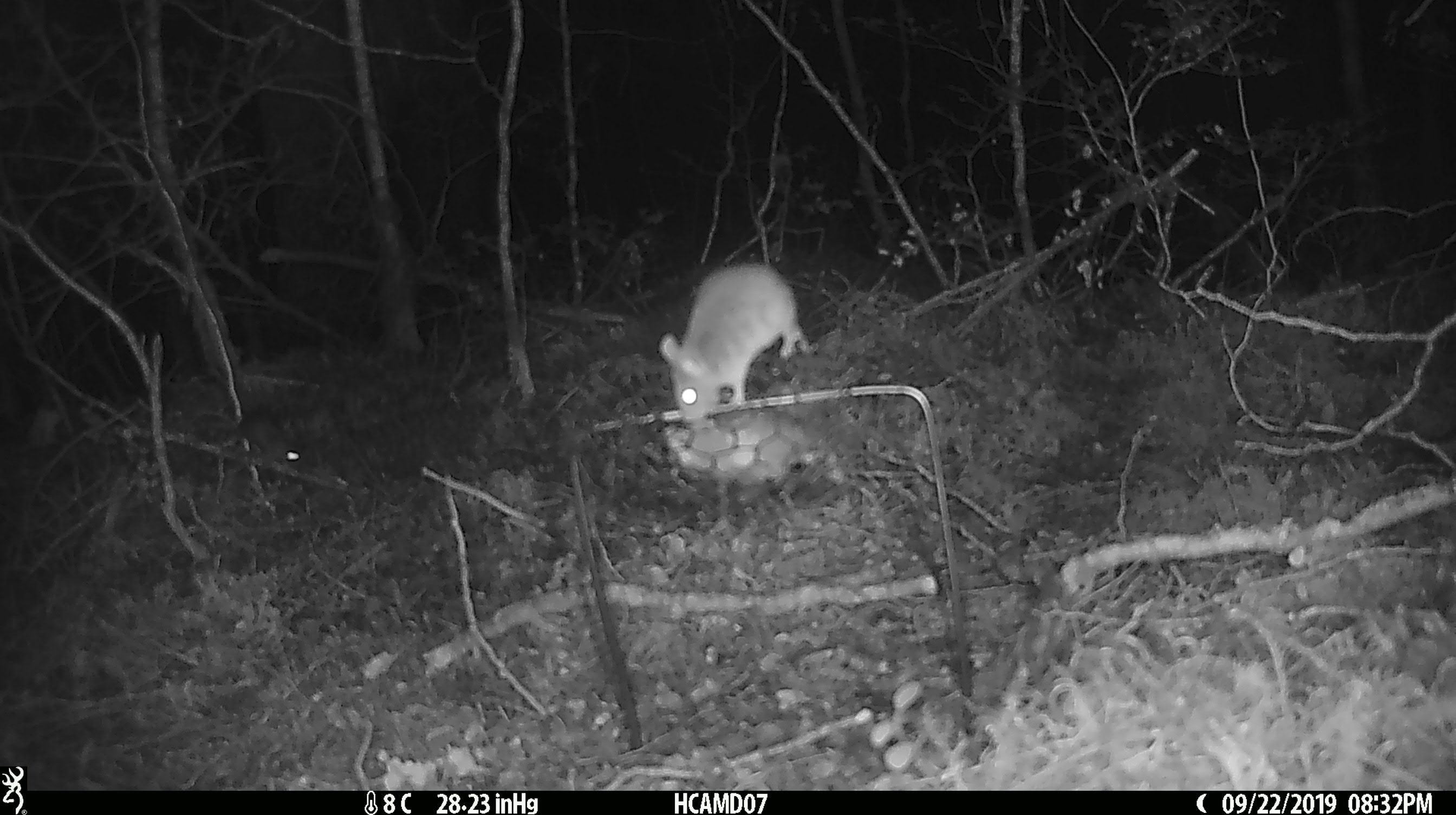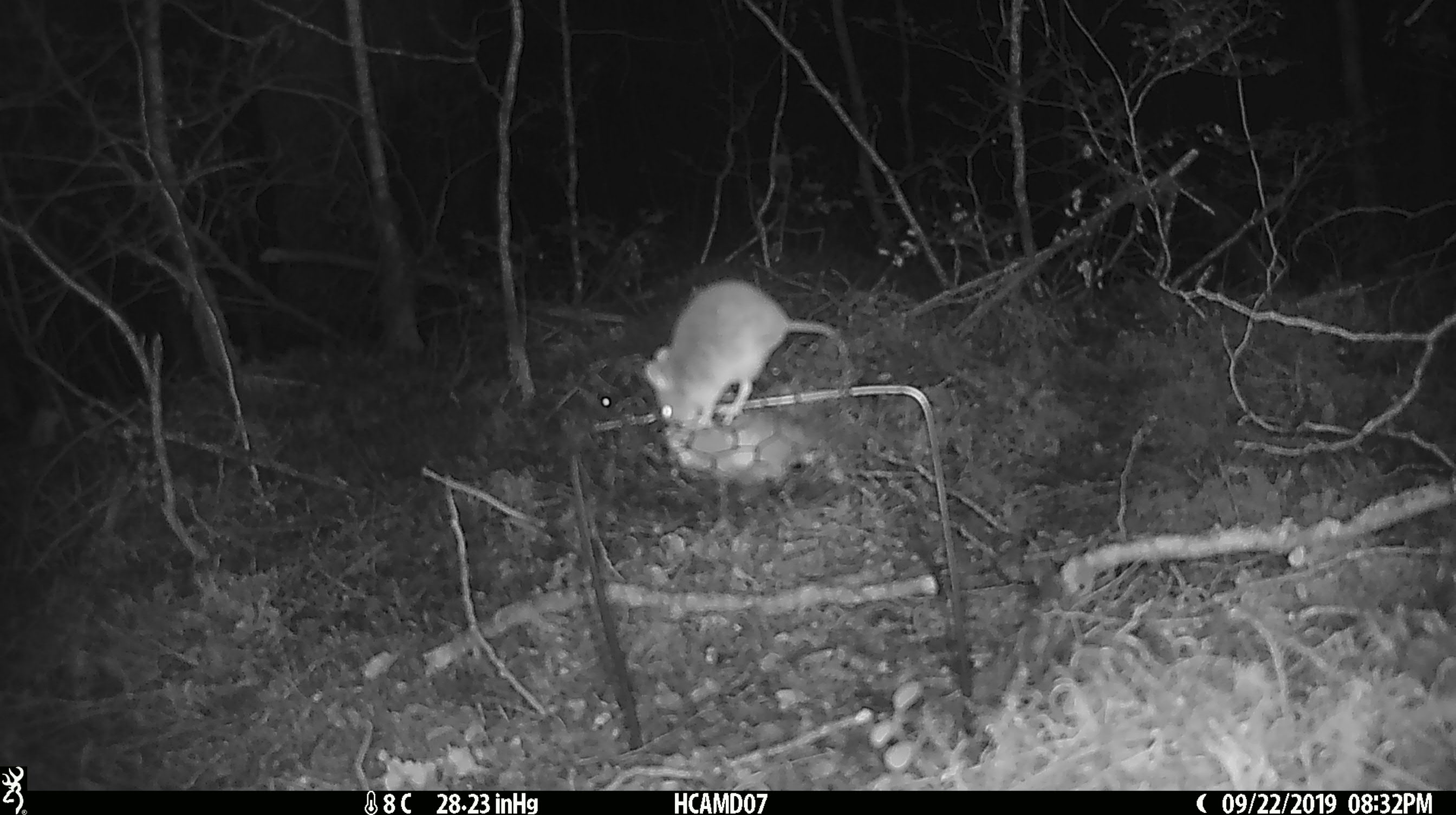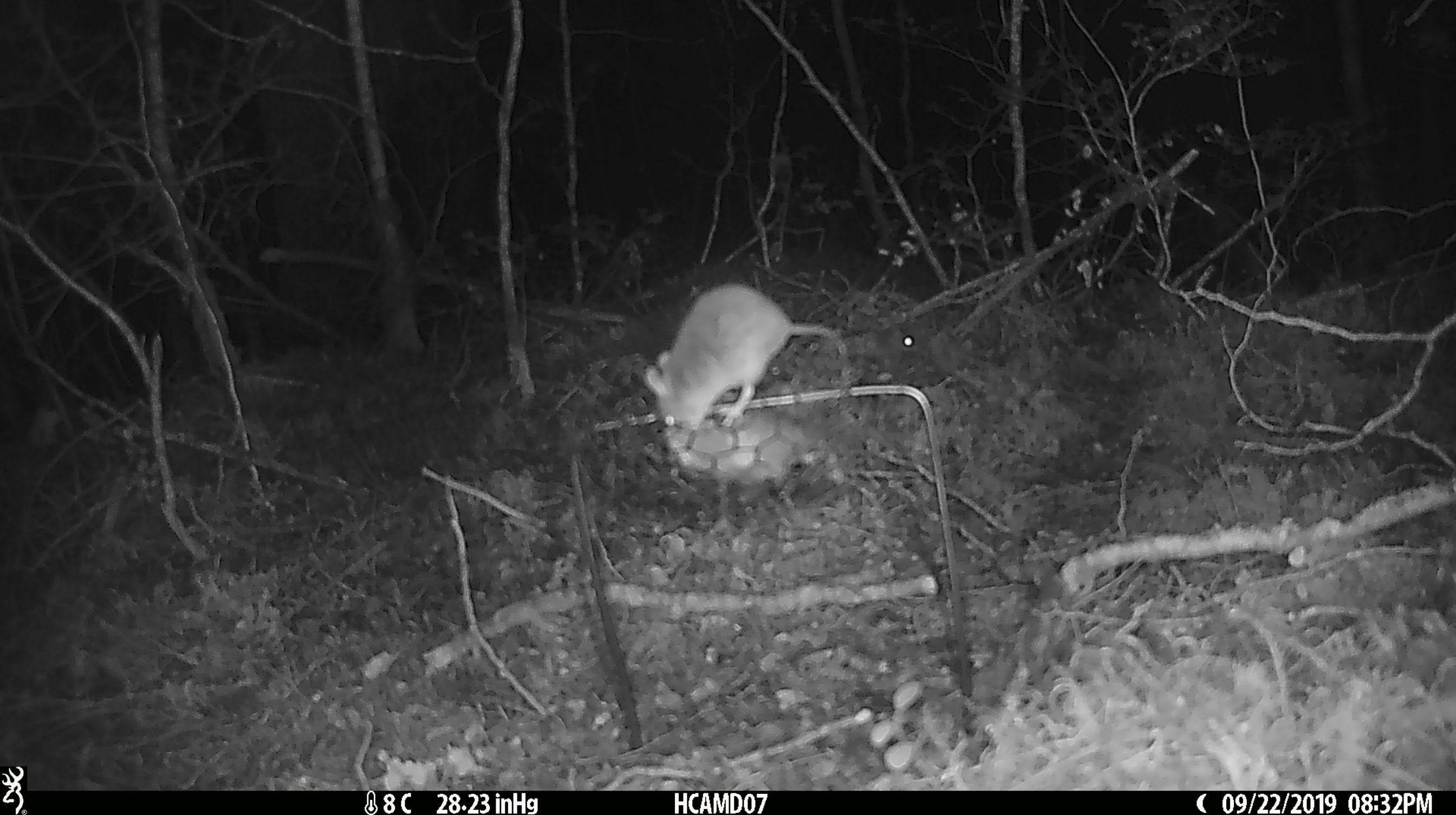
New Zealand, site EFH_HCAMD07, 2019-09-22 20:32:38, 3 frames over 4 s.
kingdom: Animalia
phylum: Chordata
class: Mammalia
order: Rodentia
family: Muridae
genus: Mus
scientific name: Mus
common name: mouse